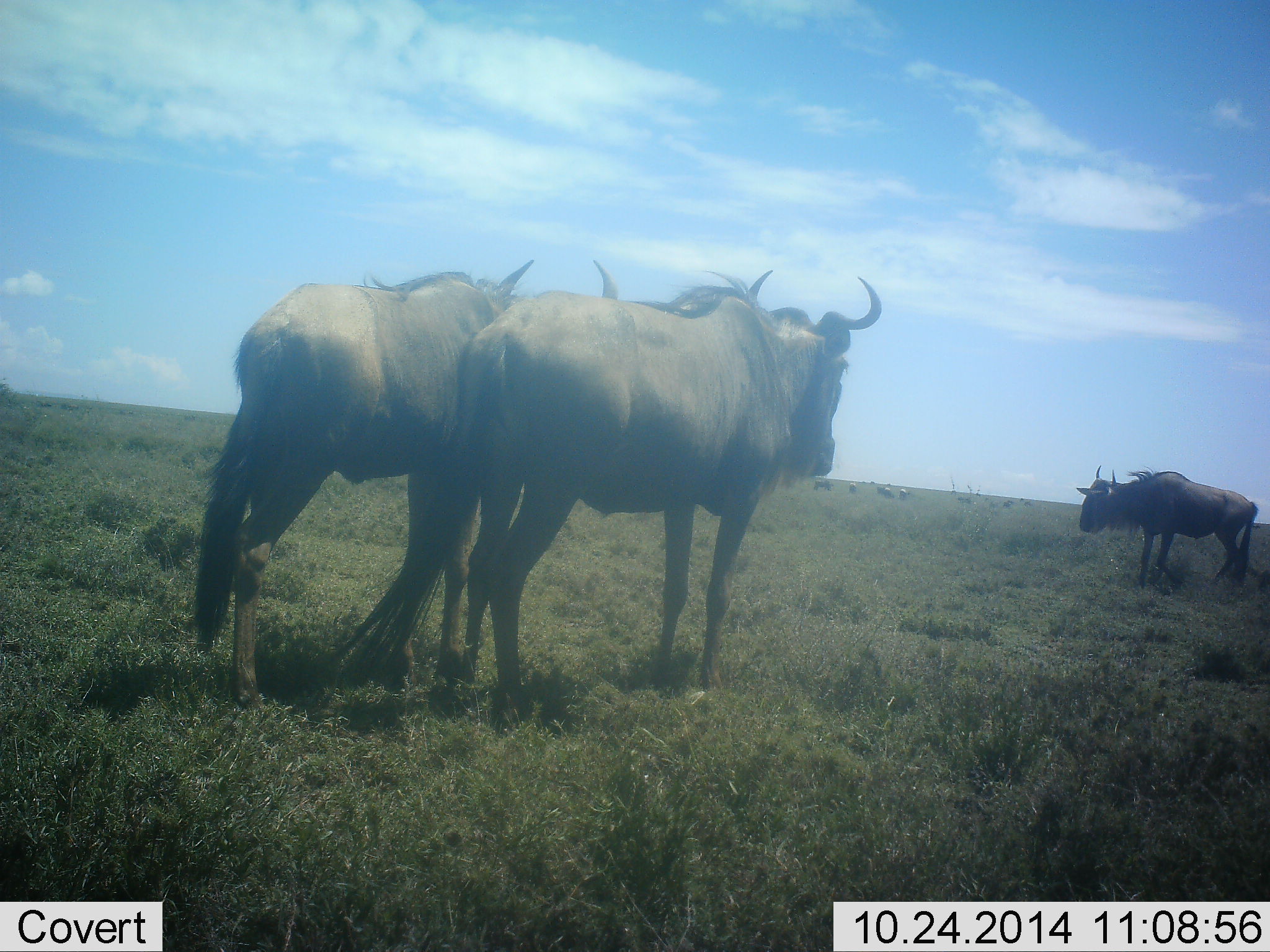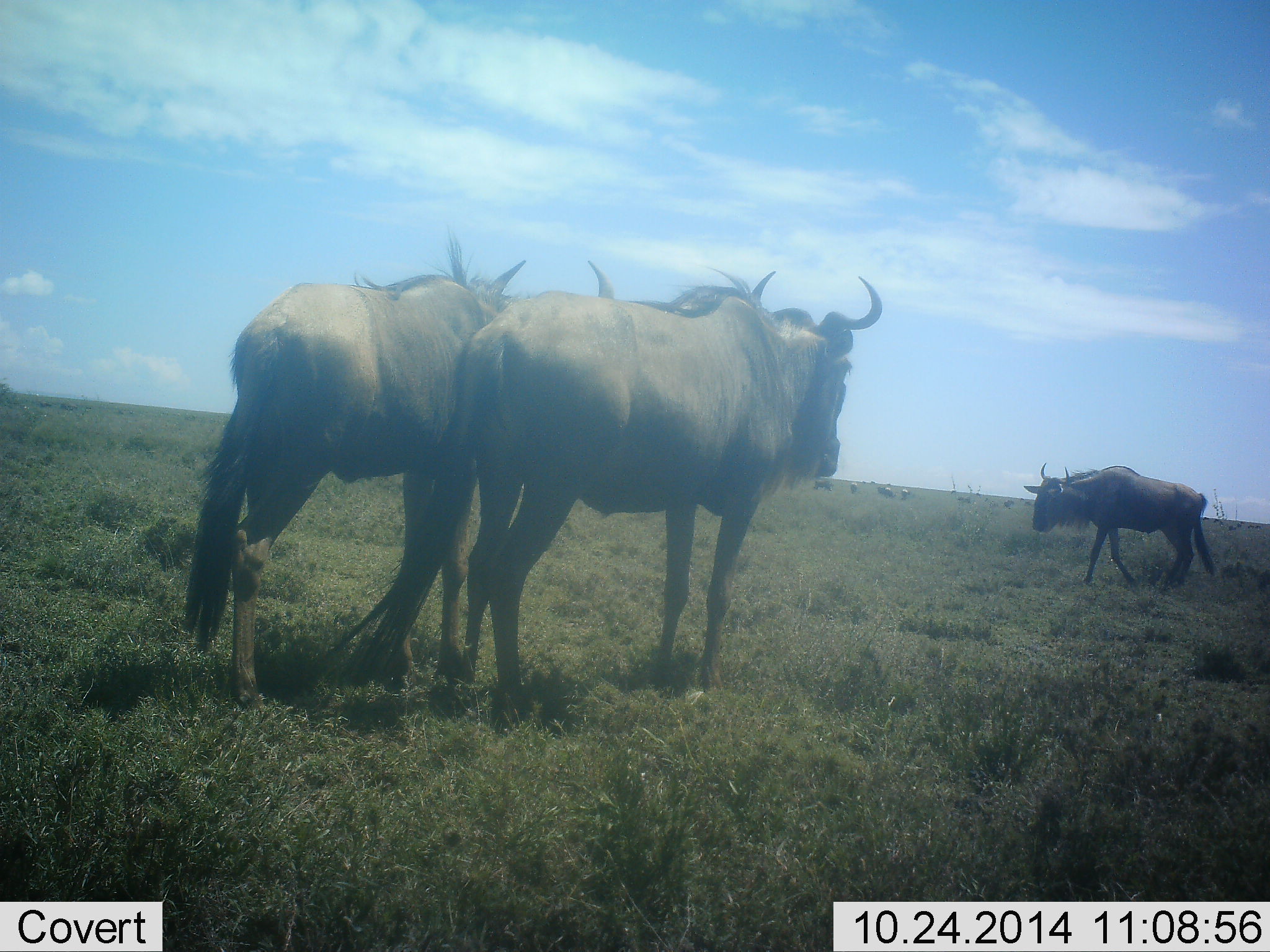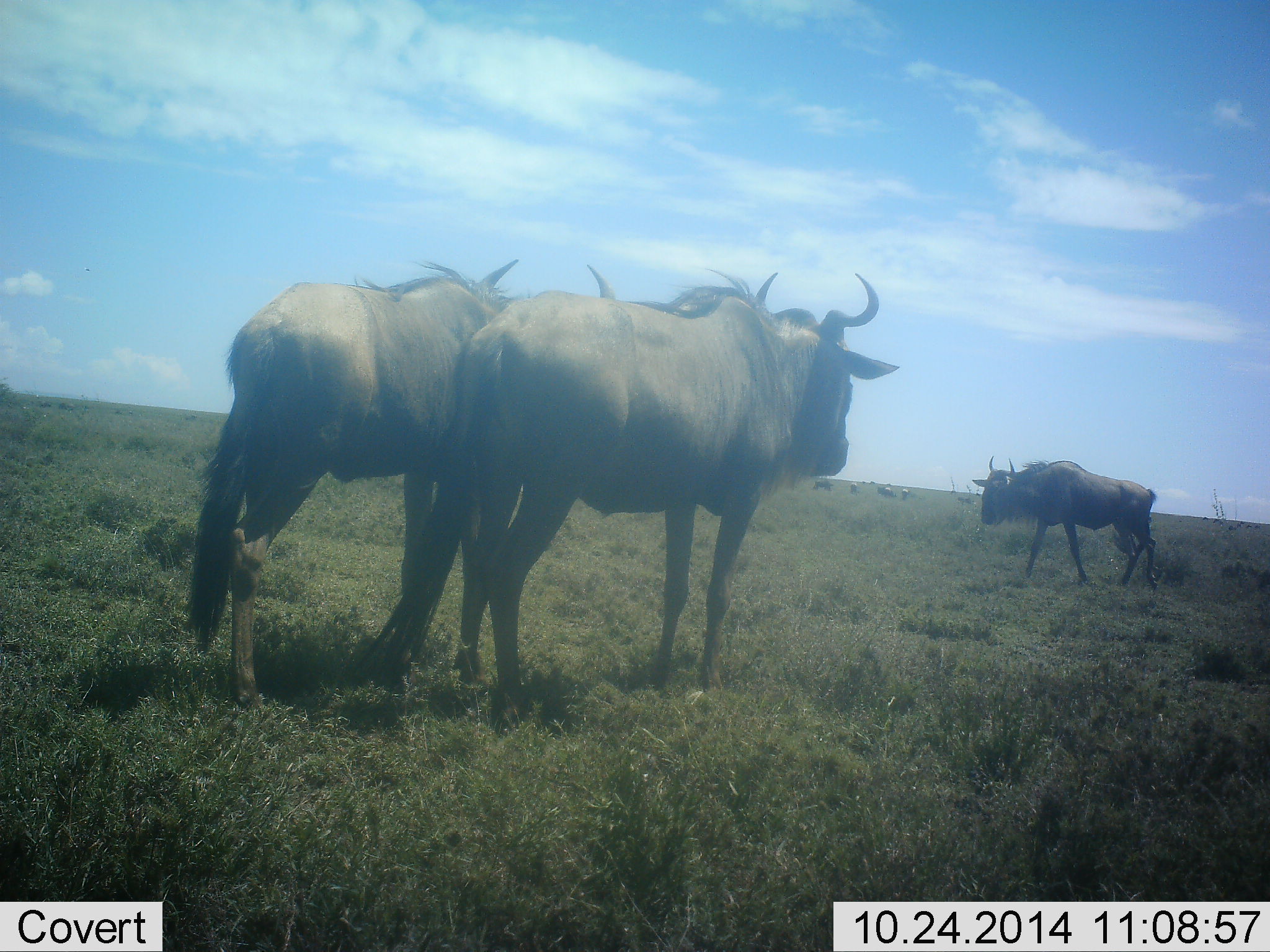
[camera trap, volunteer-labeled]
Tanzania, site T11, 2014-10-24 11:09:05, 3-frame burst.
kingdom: Animalia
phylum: Chordata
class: Mammalia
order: Artiodactyla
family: Bovidae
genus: Connochaetes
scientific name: Connochaetes taurinus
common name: blue wildebeest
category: wildebeest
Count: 3.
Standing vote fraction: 80%.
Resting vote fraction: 0%.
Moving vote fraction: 100%.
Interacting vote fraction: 0%.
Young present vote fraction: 0%.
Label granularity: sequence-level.